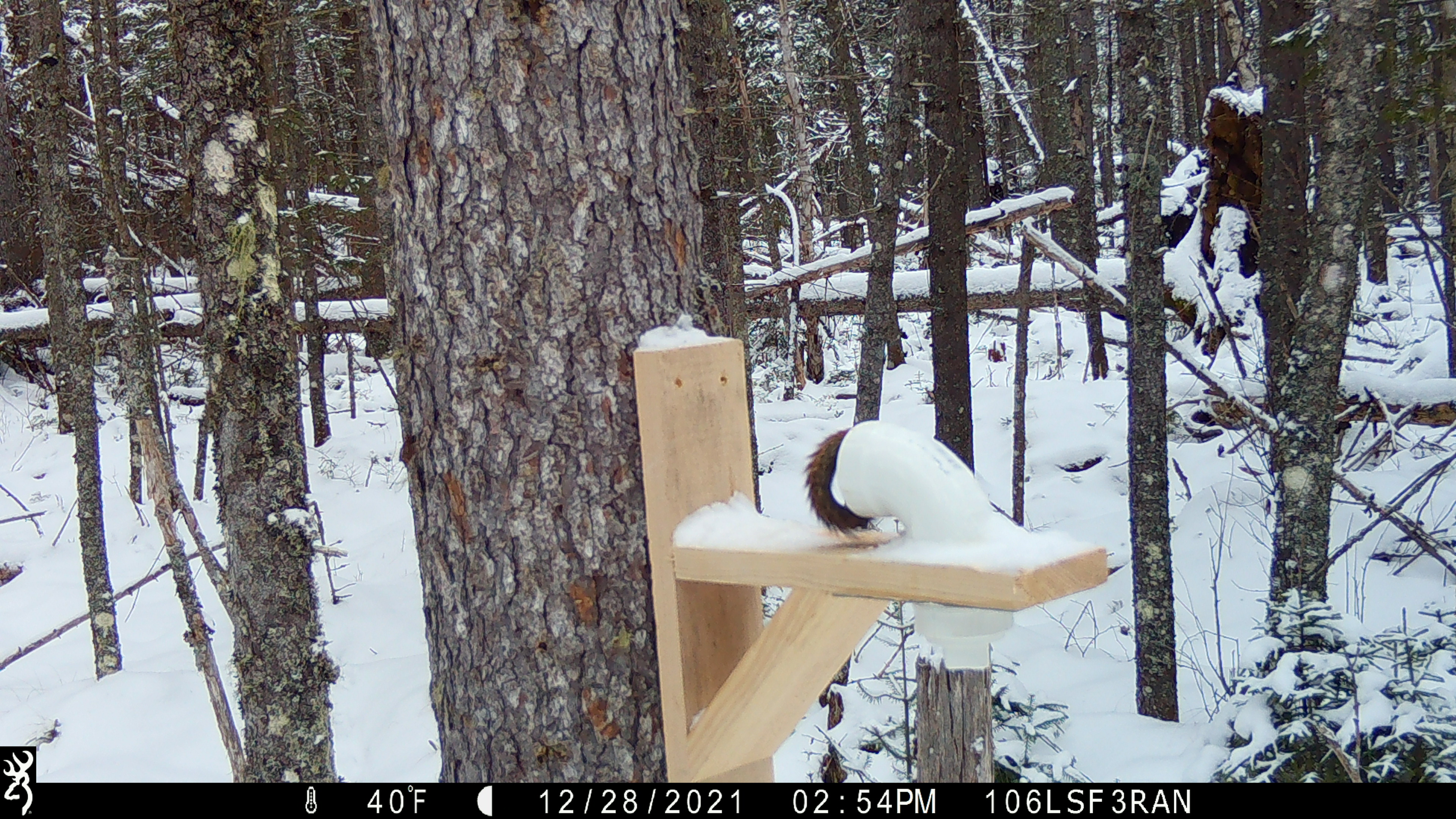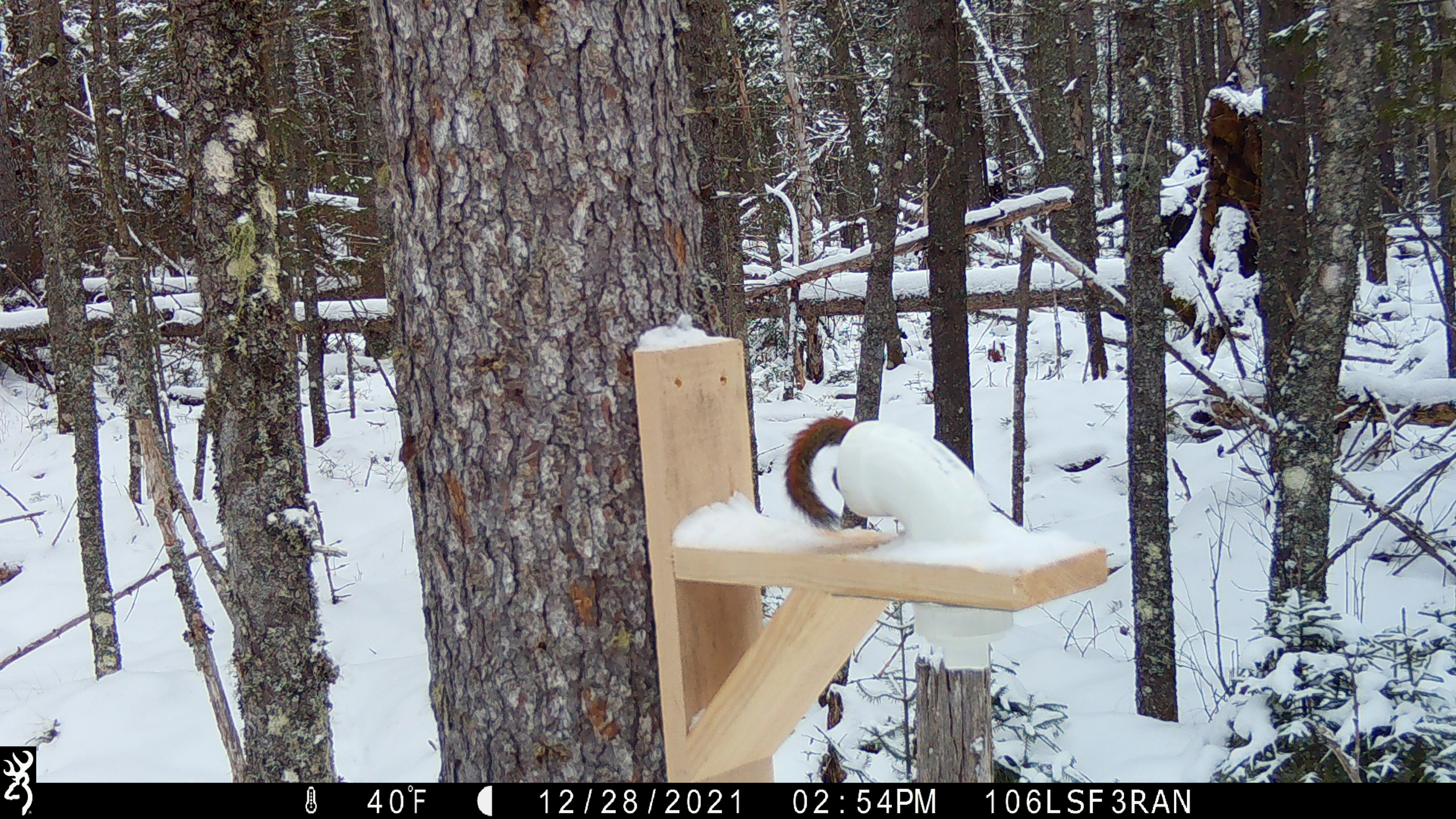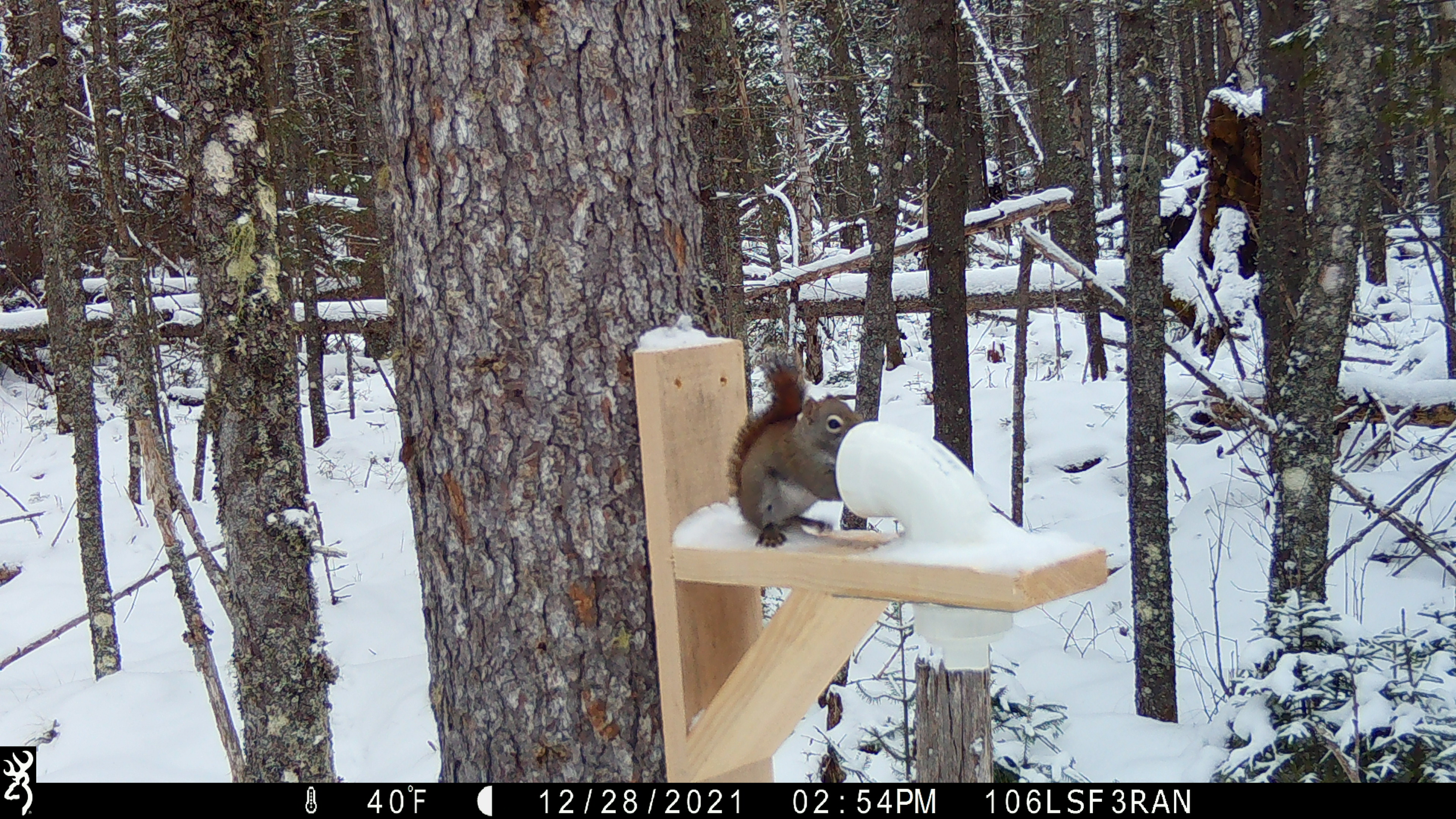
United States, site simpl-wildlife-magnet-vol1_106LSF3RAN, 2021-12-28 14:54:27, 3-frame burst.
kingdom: Animalia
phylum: Chordata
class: Mammalia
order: Rodentia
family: Sciuridae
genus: Tamiasciurus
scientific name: Tamiasciurus hudsonicus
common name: red squirrel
Red squirrel (Tamiasciurus hudsonicus).